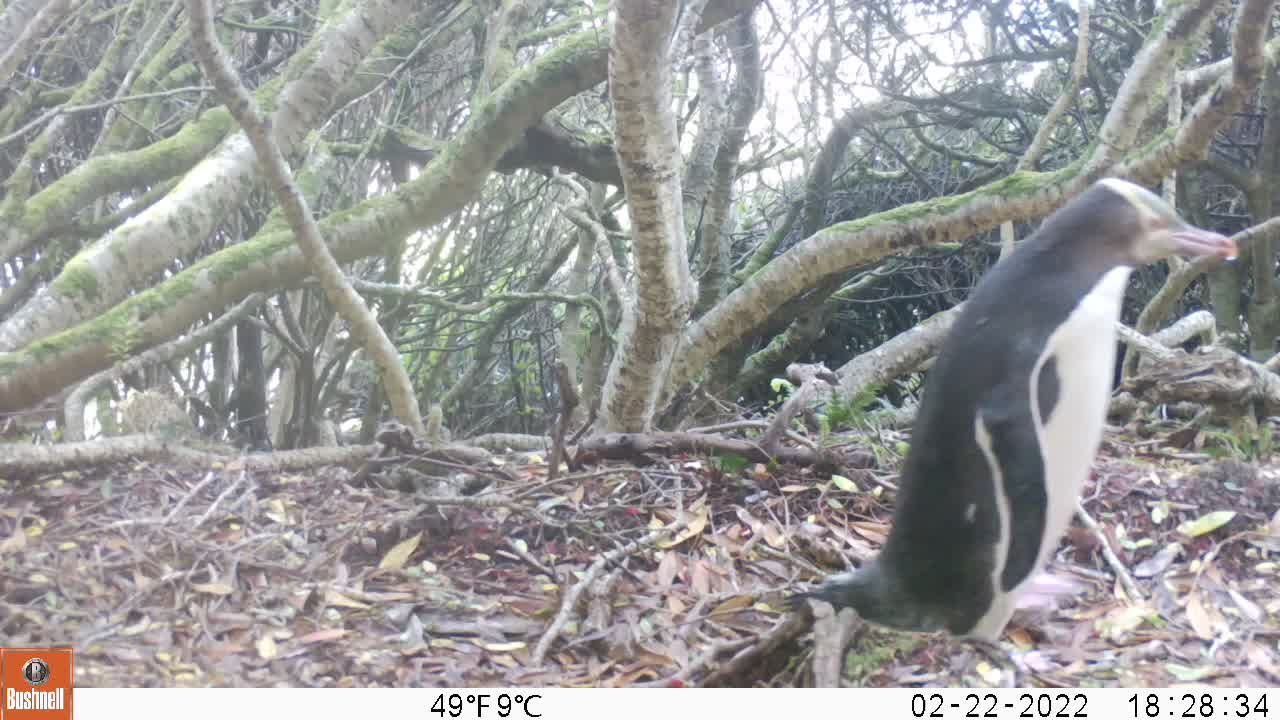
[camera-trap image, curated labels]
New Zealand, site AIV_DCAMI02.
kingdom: Animalia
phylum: Chordata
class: Aves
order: Sphenisciformes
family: Spheniscidae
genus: Megadyptes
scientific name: Megadyptes antipodes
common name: yellow-eyed penguin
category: yellow eyed penguin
Yellow eyed penguin (yellow-eyed penguin) (Megadyptes antipodes).